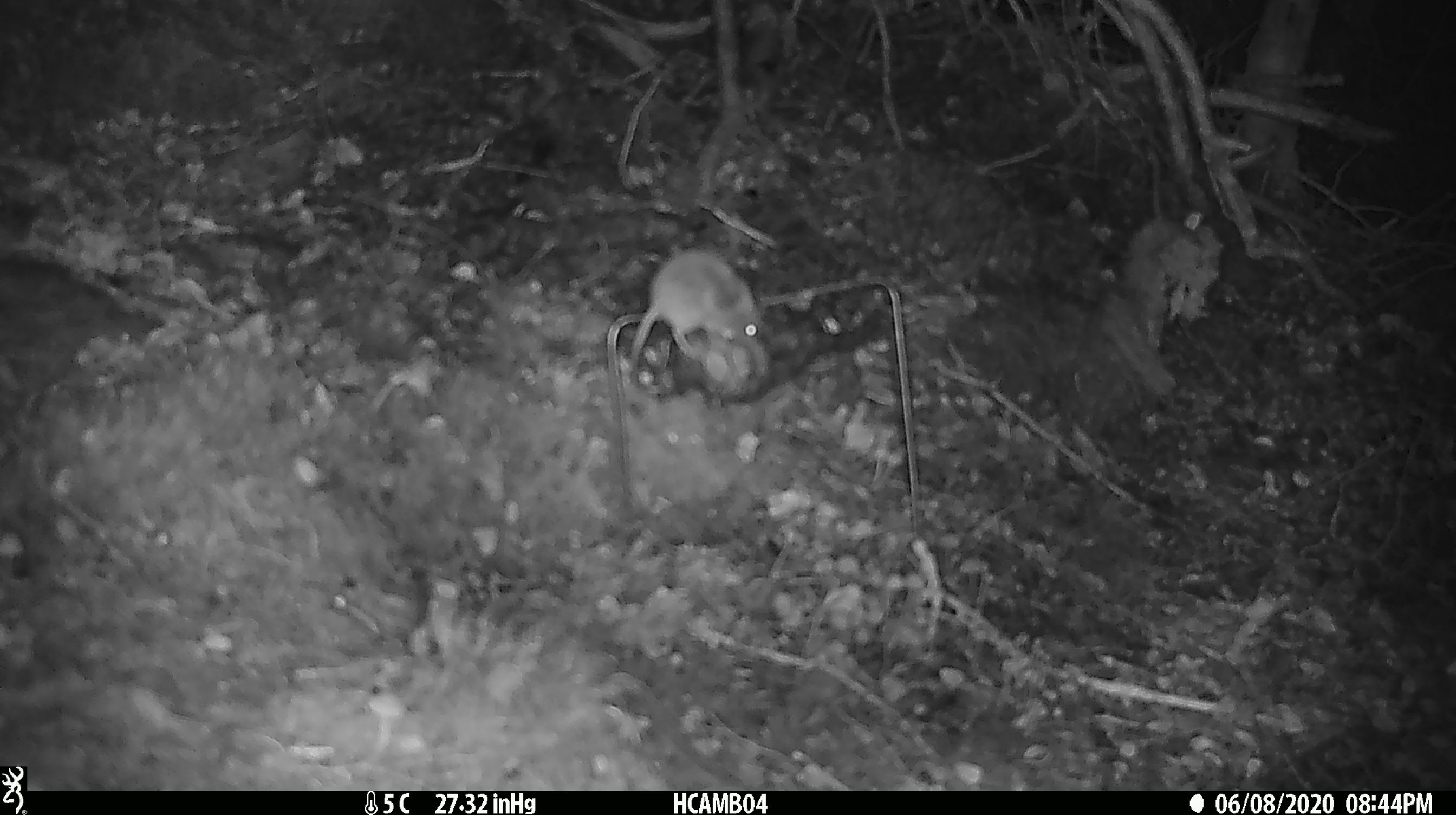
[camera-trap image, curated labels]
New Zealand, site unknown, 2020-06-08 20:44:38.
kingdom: Animalia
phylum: Chordata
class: Mammalia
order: Rodentia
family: Muridae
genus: Mus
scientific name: Mus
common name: mouse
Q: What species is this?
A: Mouse (Mus).